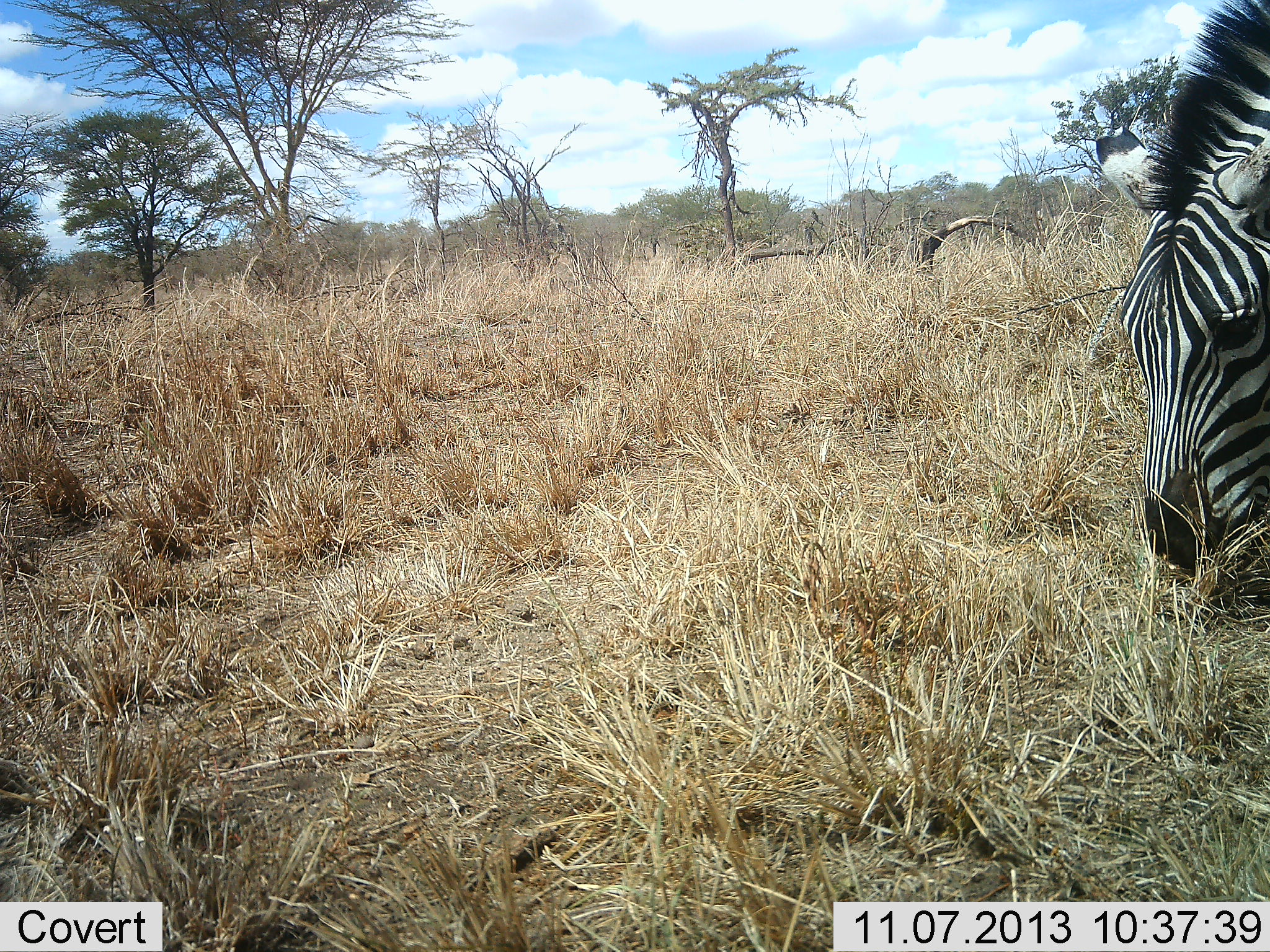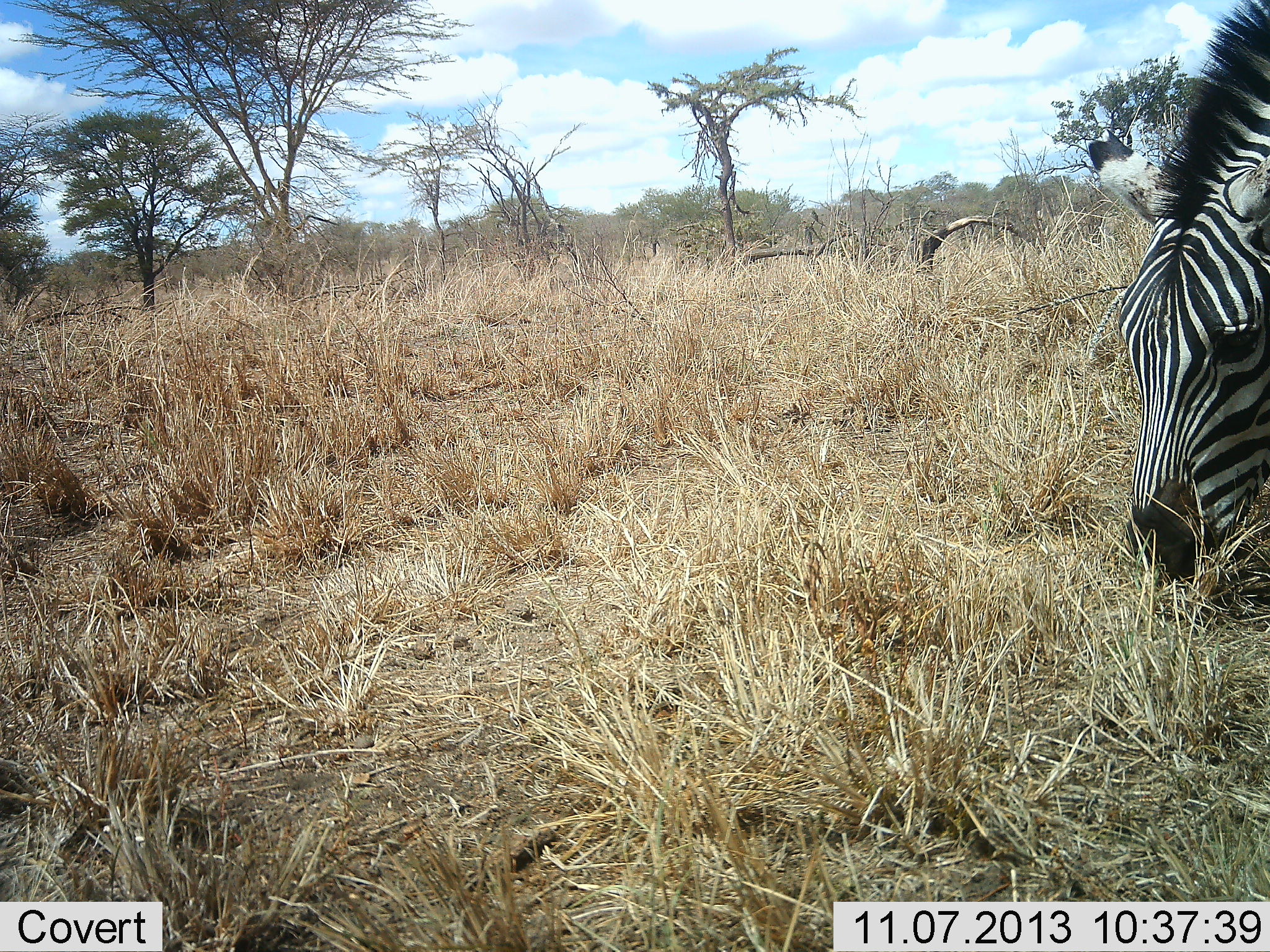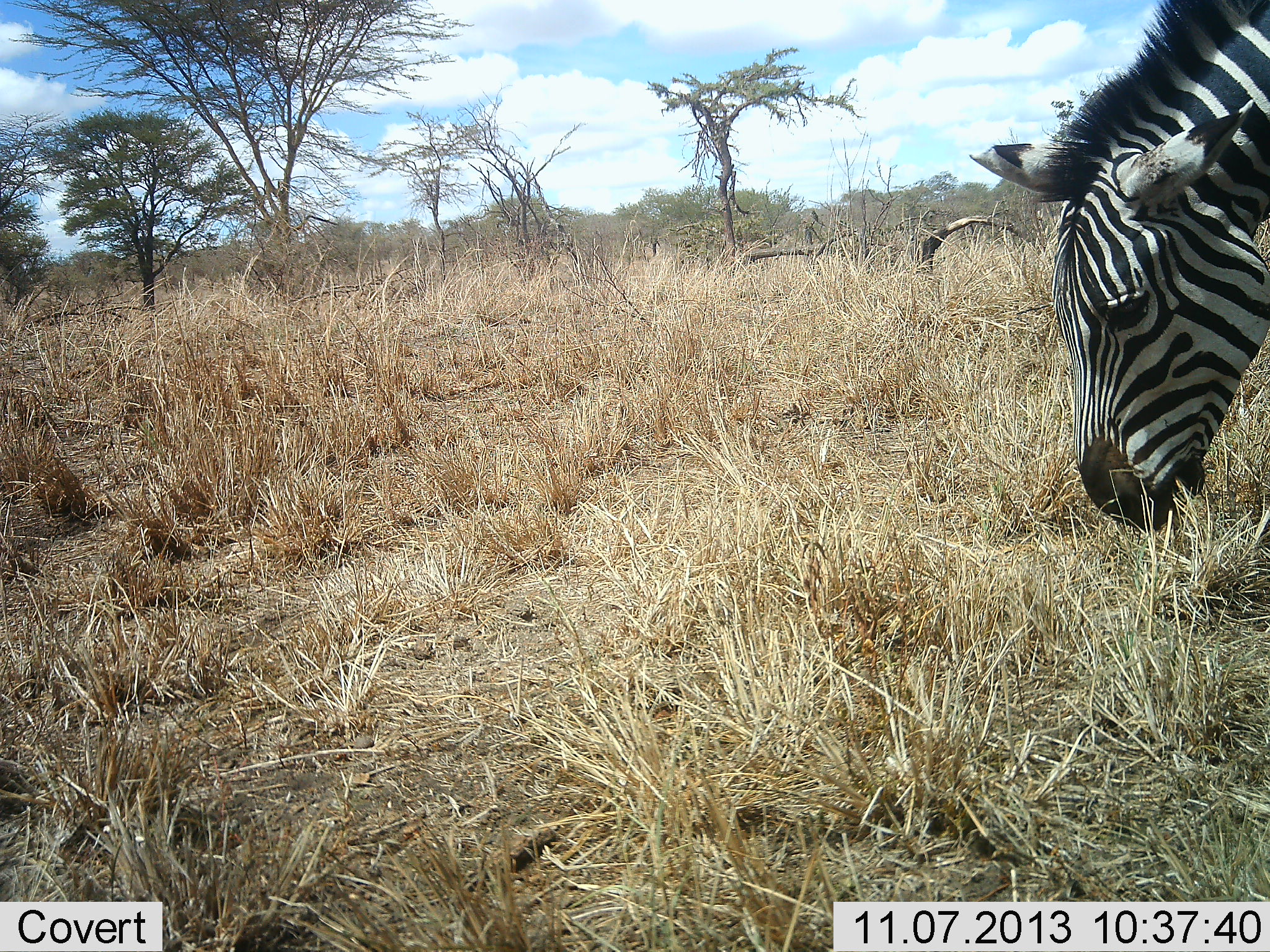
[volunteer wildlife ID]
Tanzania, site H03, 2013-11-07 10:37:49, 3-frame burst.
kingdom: Animalia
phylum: Chordata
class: Mammalia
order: Perissodactyla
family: Equidae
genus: Equus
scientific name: Equus quagga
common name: plains zebra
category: zebra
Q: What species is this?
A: Zebra (plains zebra) (Equus quagga).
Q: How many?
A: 1.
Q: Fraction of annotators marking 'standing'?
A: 30%.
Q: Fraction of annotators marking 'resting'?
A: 0%.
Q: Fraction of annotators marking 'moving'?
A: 0%.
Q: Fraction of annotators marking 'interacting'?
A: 0%.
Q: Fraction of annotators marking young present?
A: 0%.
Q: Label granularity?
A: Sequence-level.